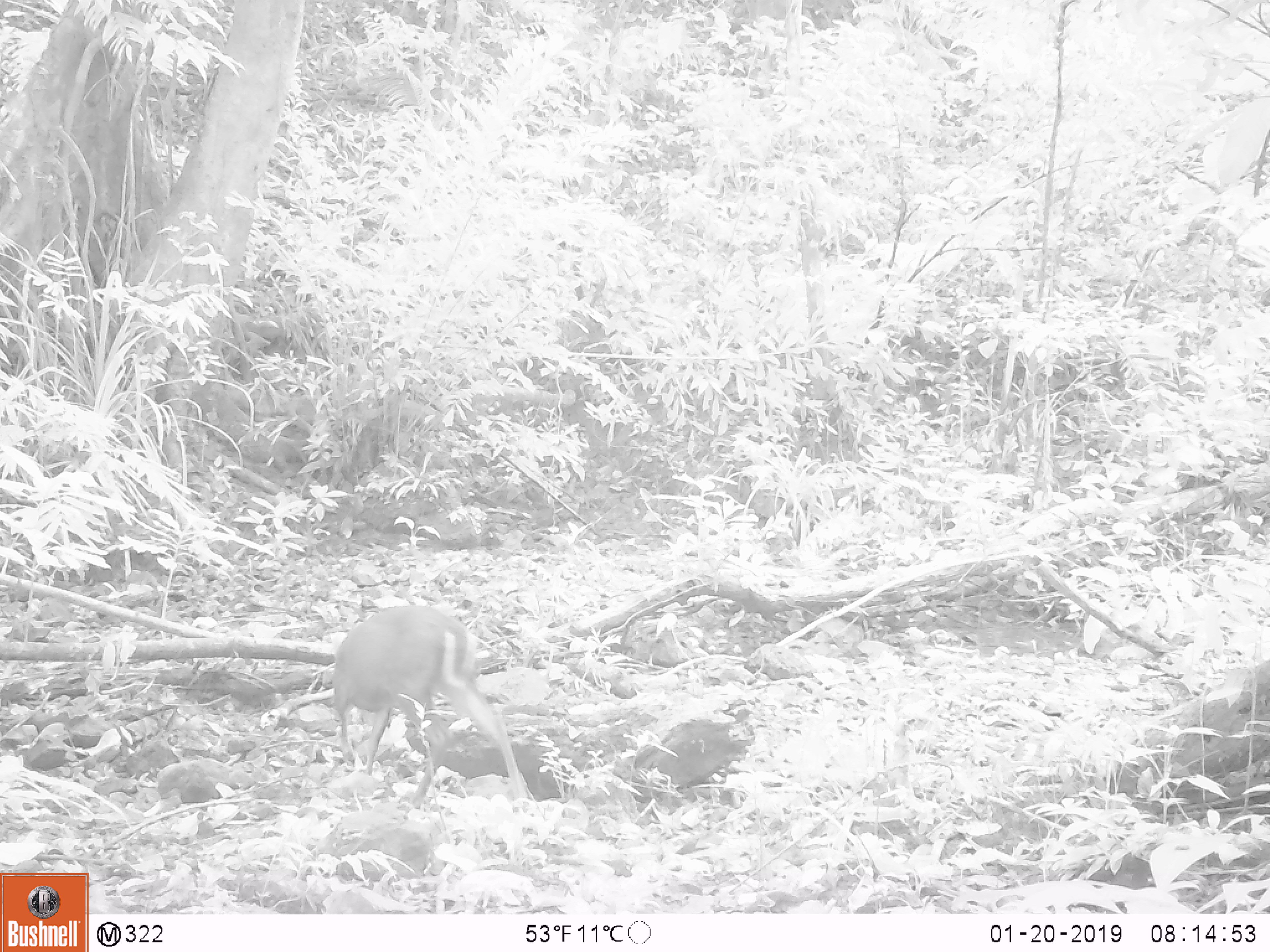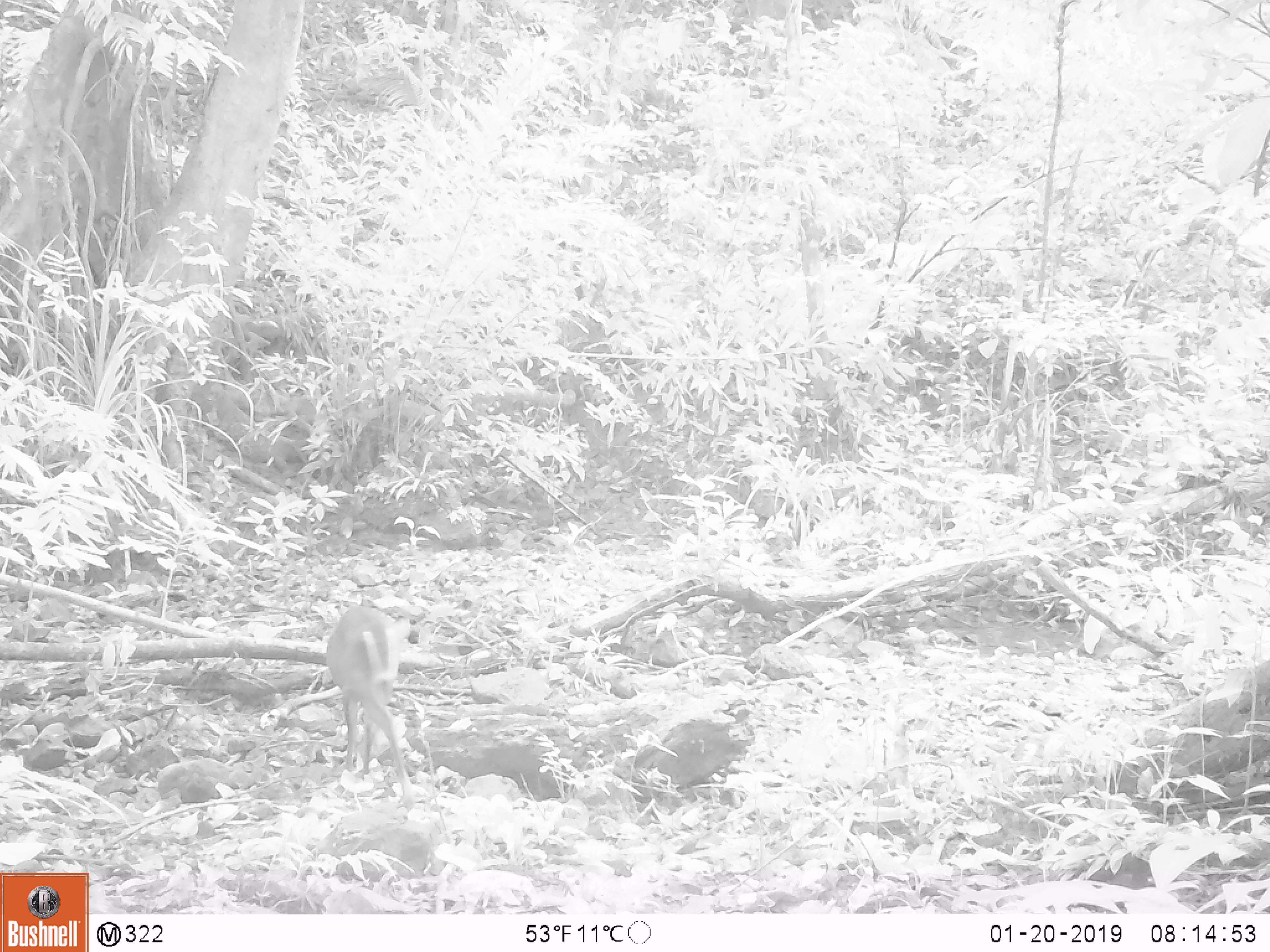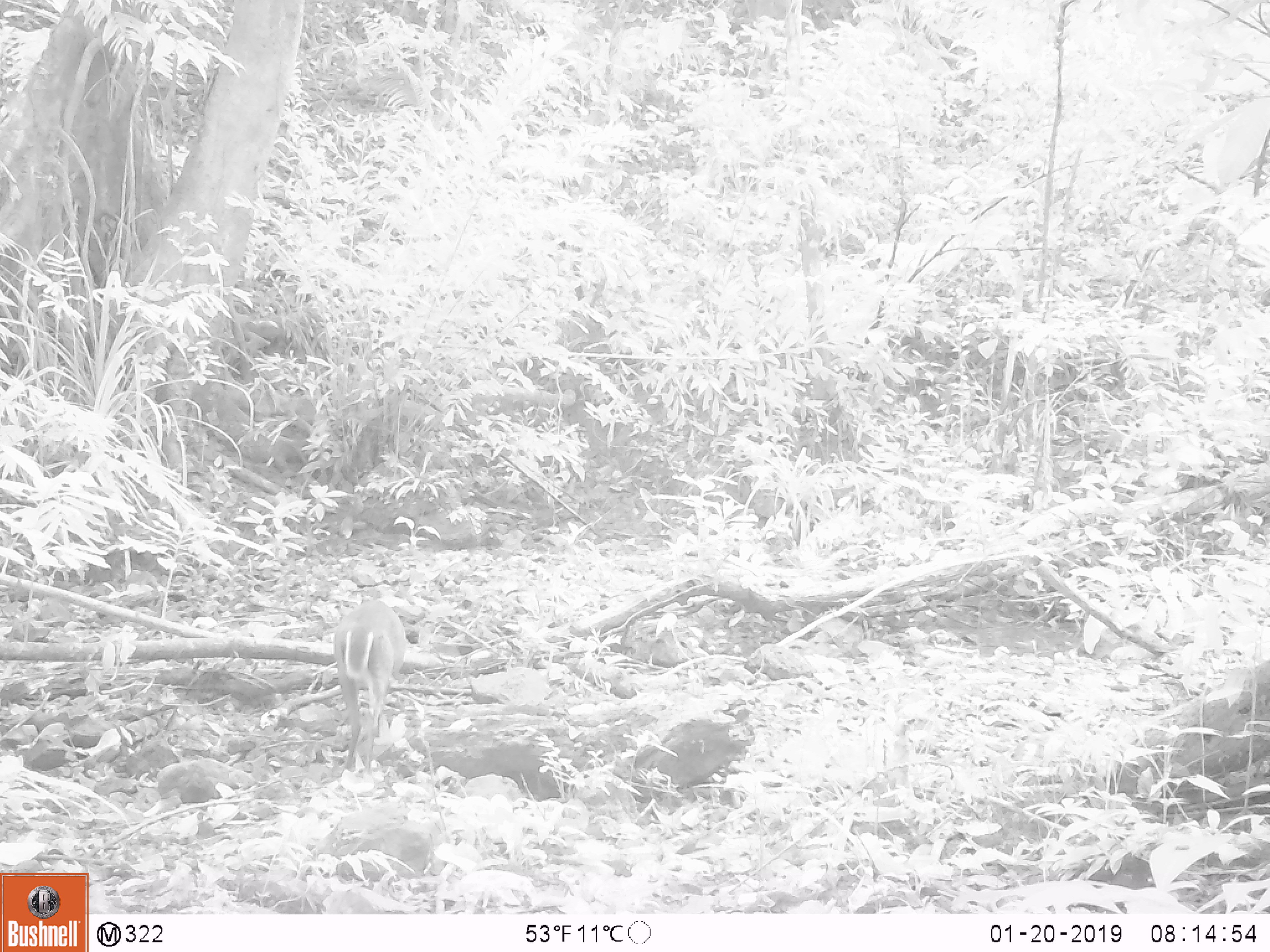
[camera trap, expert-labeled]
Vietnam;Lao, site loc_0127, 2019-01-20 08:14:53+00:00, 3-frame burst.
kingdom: Animalia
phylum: Chordata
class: Mammalia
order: Artiodactyla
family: Cervidae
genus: Muntiacus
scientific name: Muntiacus rooseveltorum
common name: roosevelt's muntjac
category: roosevelts muntjac group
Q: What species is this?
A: Roosevelts muntjac group (roosevelt's muntjac) (Muntiacus rooseveltorum).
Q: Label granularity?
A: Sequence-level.